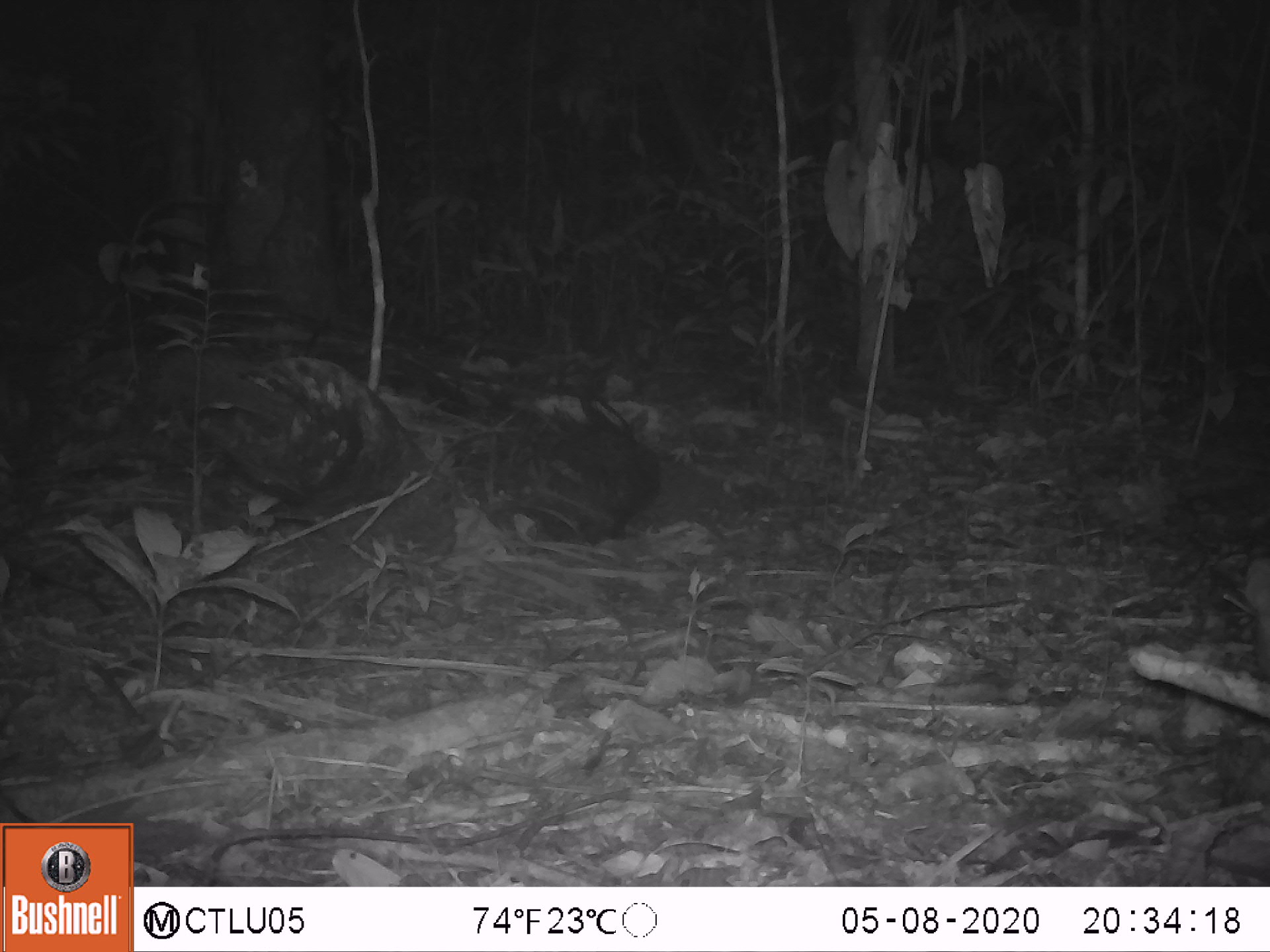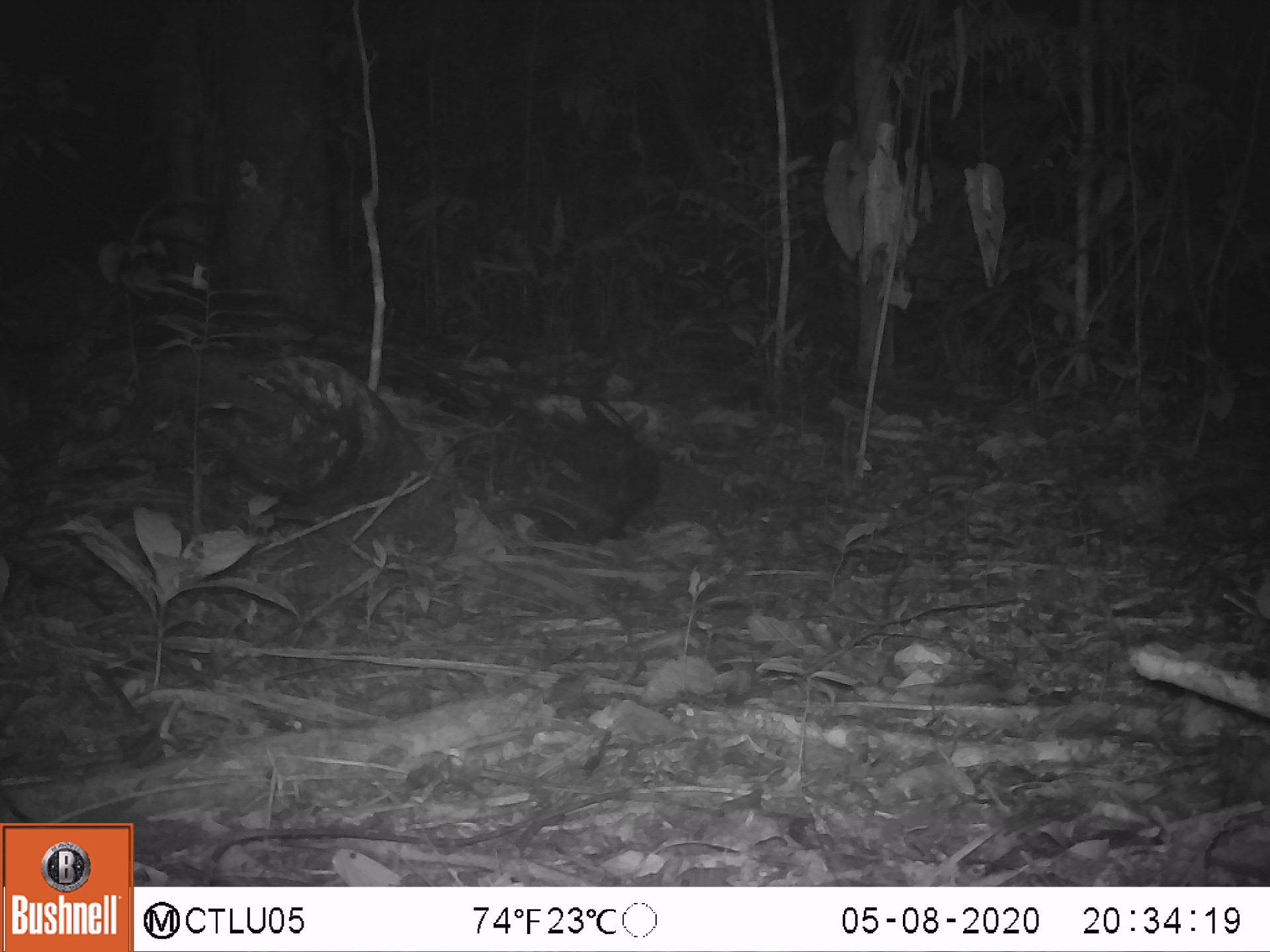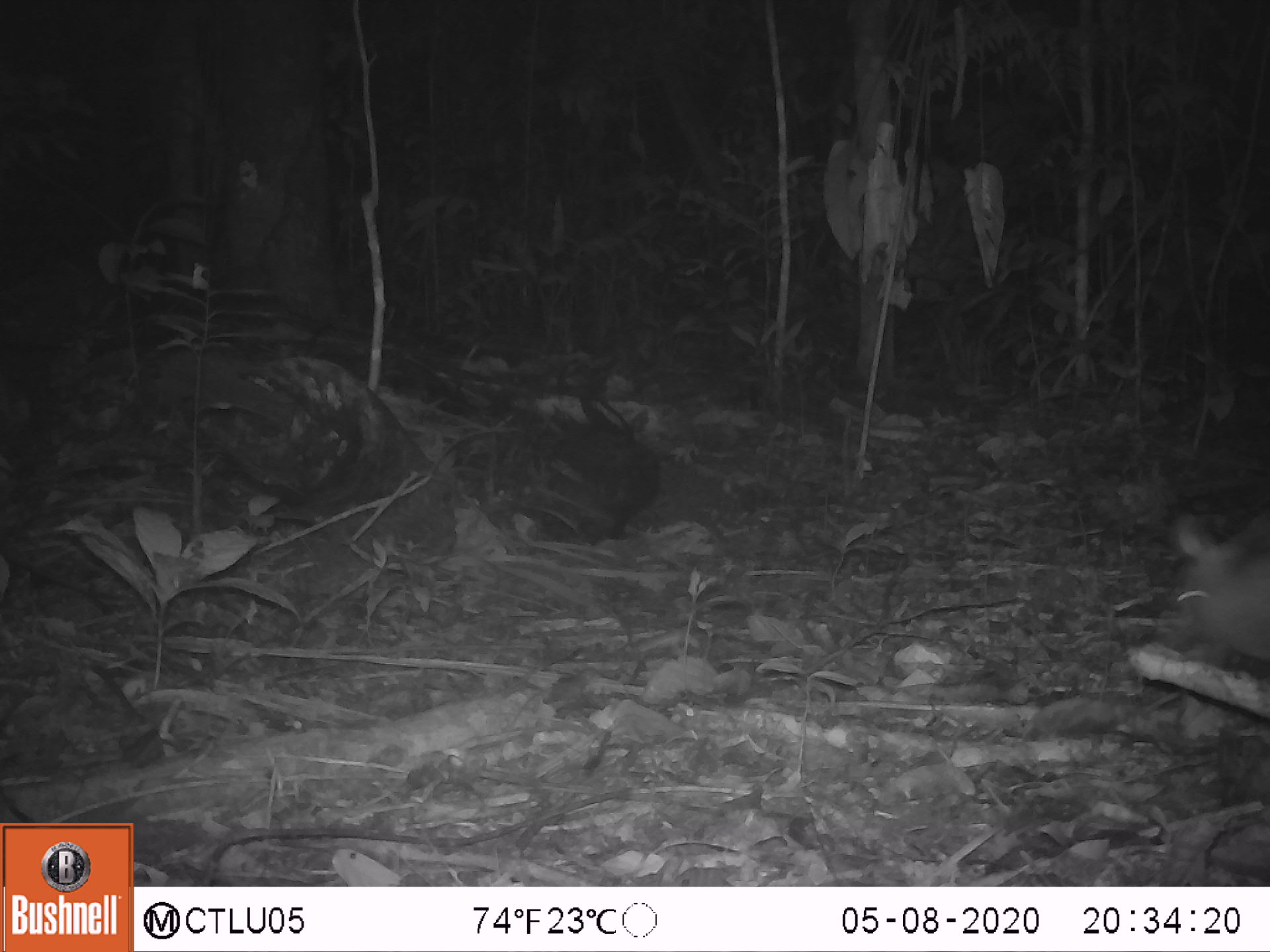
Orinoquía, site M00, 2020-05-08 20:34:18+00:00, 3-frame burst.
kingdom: Animalia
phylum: Chordata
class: Mammalia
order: Cingulata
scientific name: Cingulata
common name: armadillo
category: unknown armadillo